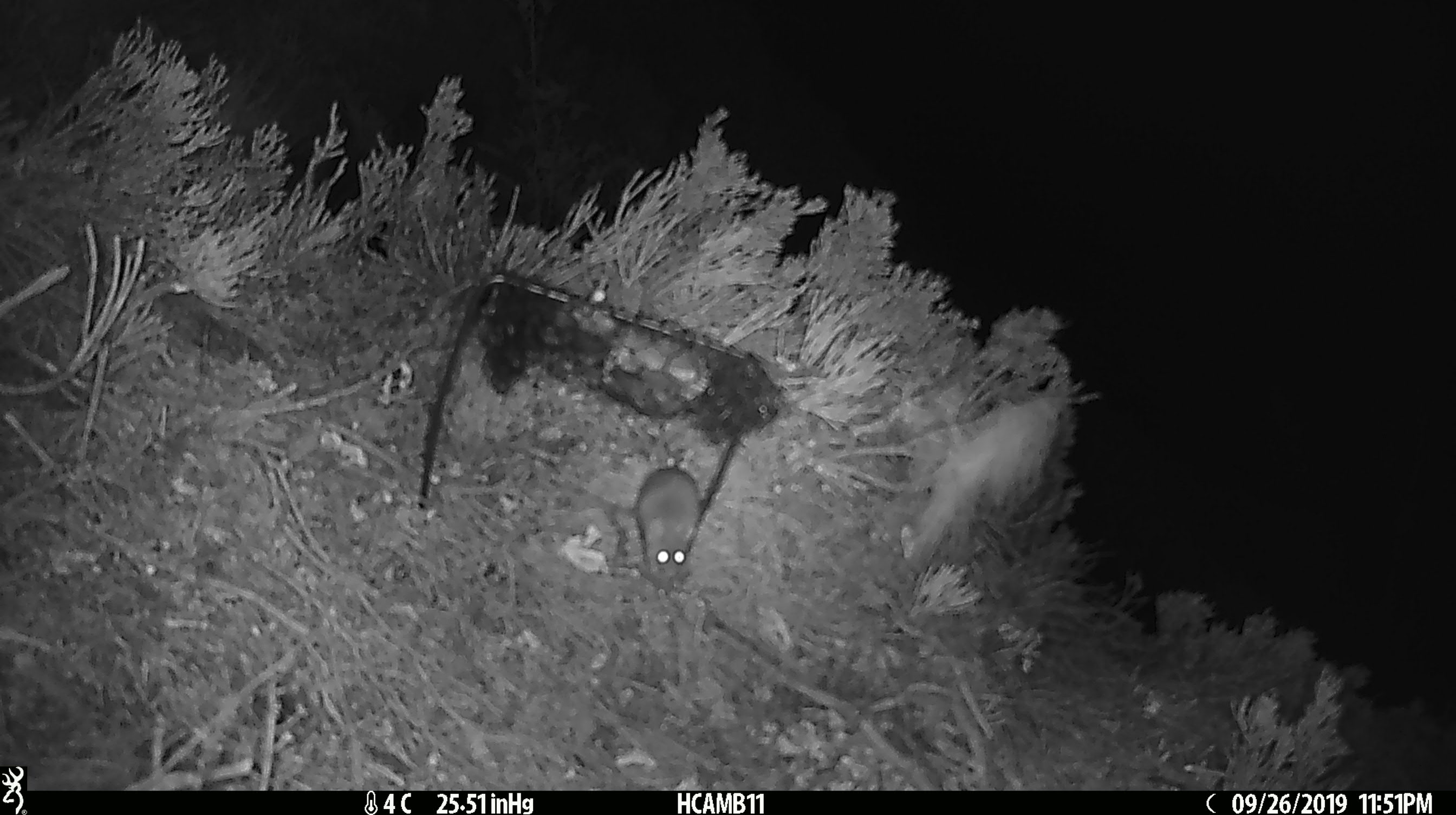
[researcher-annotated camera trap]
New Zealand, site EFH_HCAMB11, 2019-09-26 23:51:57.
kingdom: Animalia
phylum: Chordata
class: Mammalia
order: Rodentia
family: Muridae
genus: Mus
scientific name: Mus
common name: mouse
Mouse (Mus).